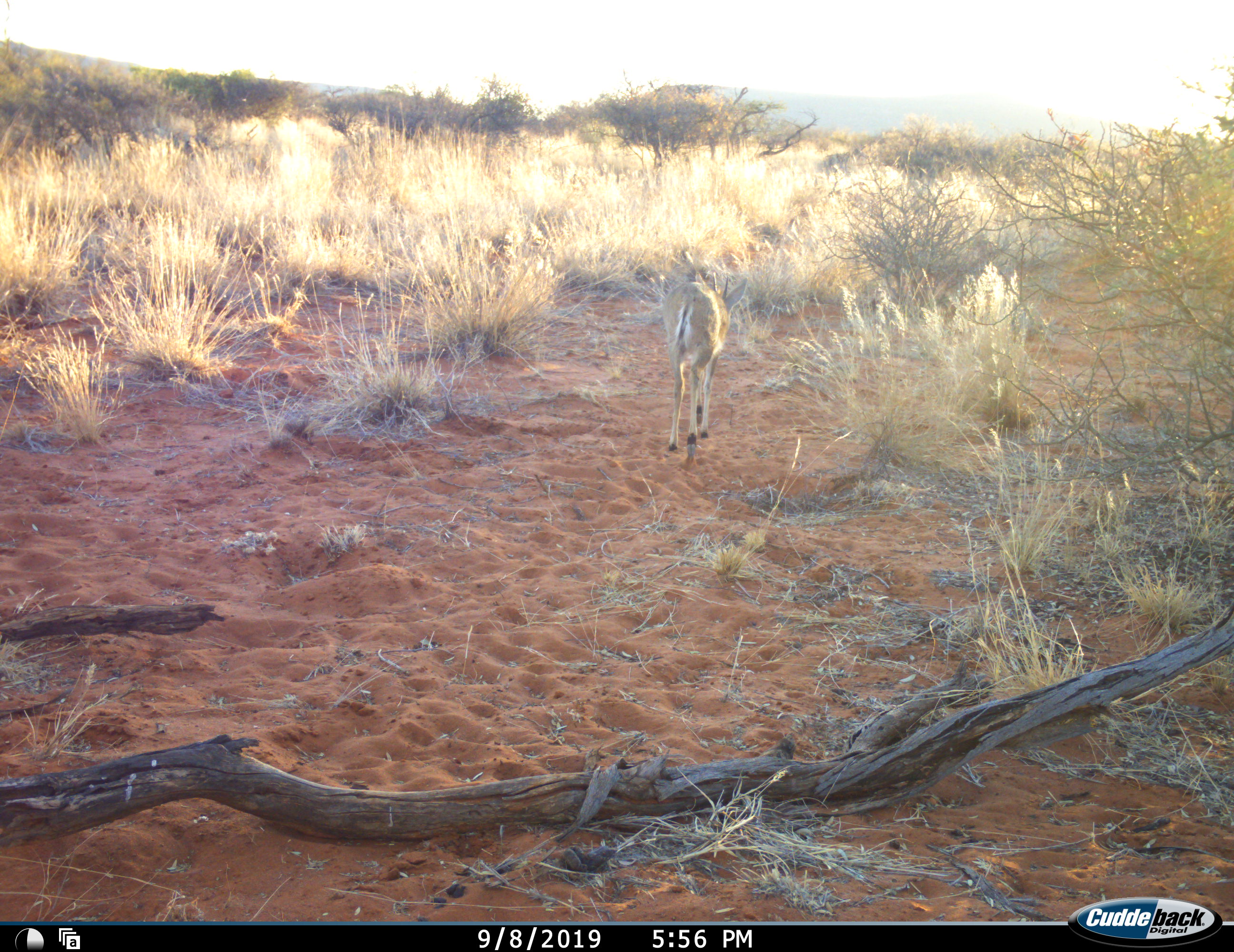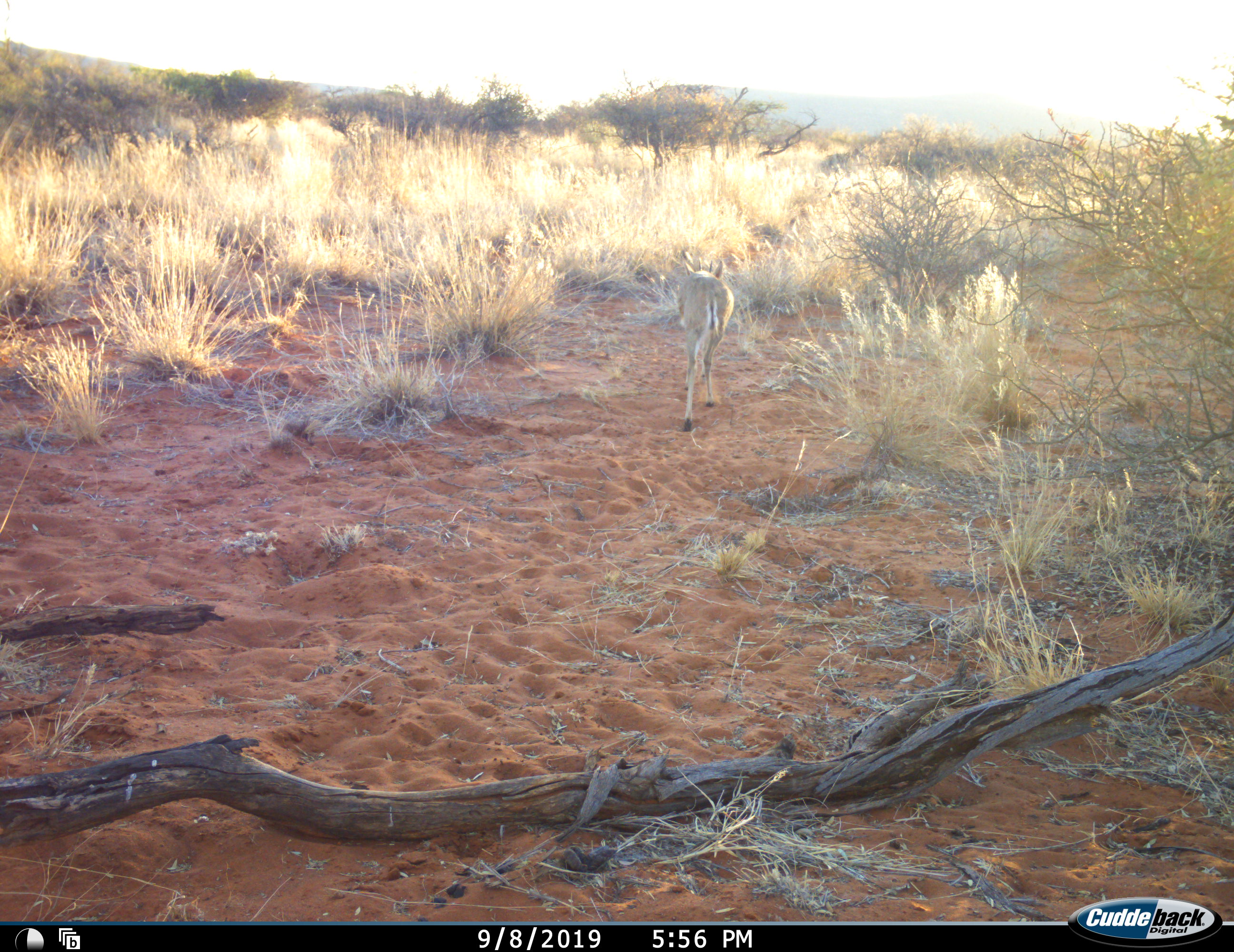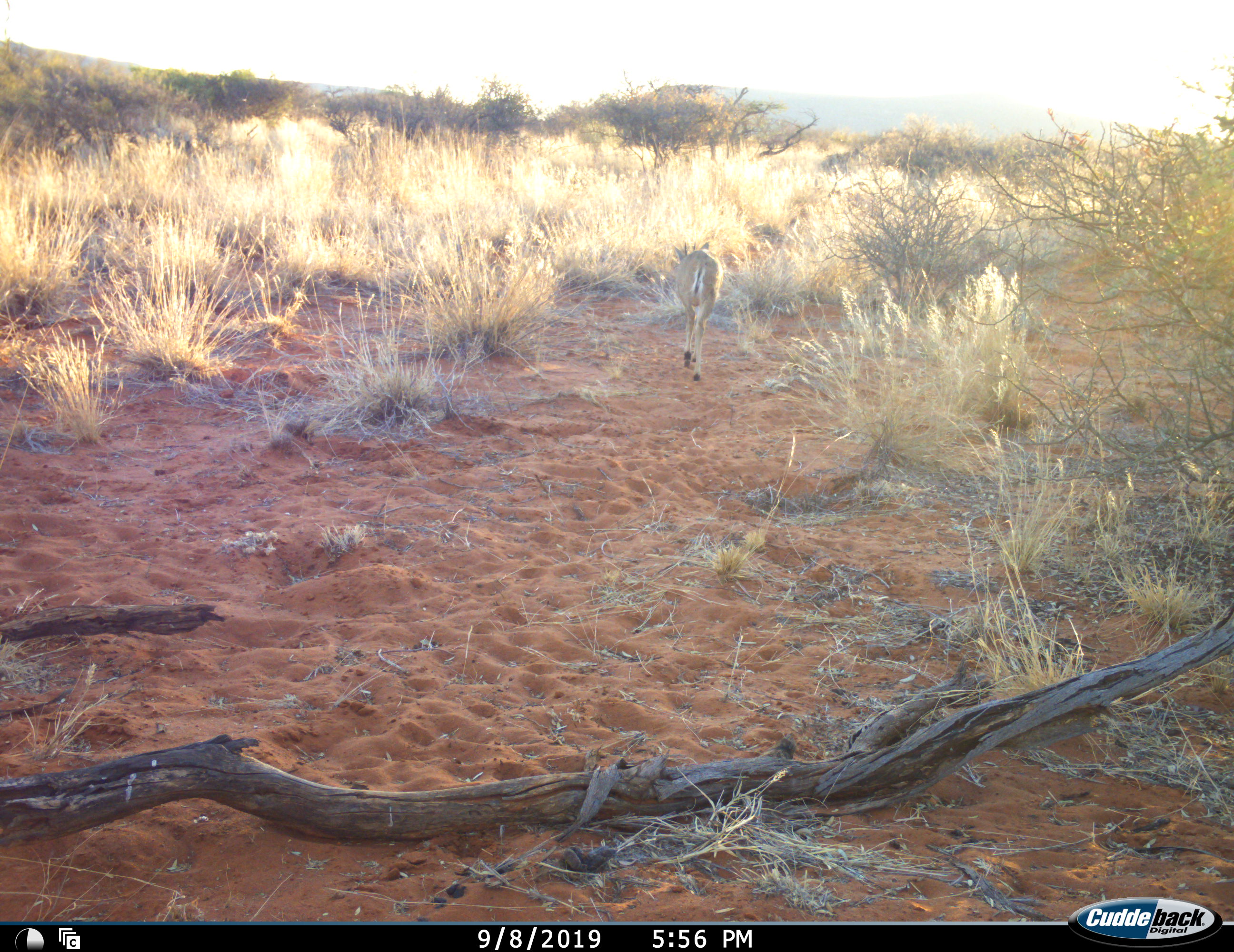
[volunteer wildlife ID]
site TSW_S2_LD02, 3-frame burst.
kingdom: Animalia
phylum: Chordata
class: Mammalia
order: Artiodactyla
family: Bovidae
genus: Sylvicapra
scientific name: Sylvicapra grimmia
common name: common duiker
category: duikercommongrey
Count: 1.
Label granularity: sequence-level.